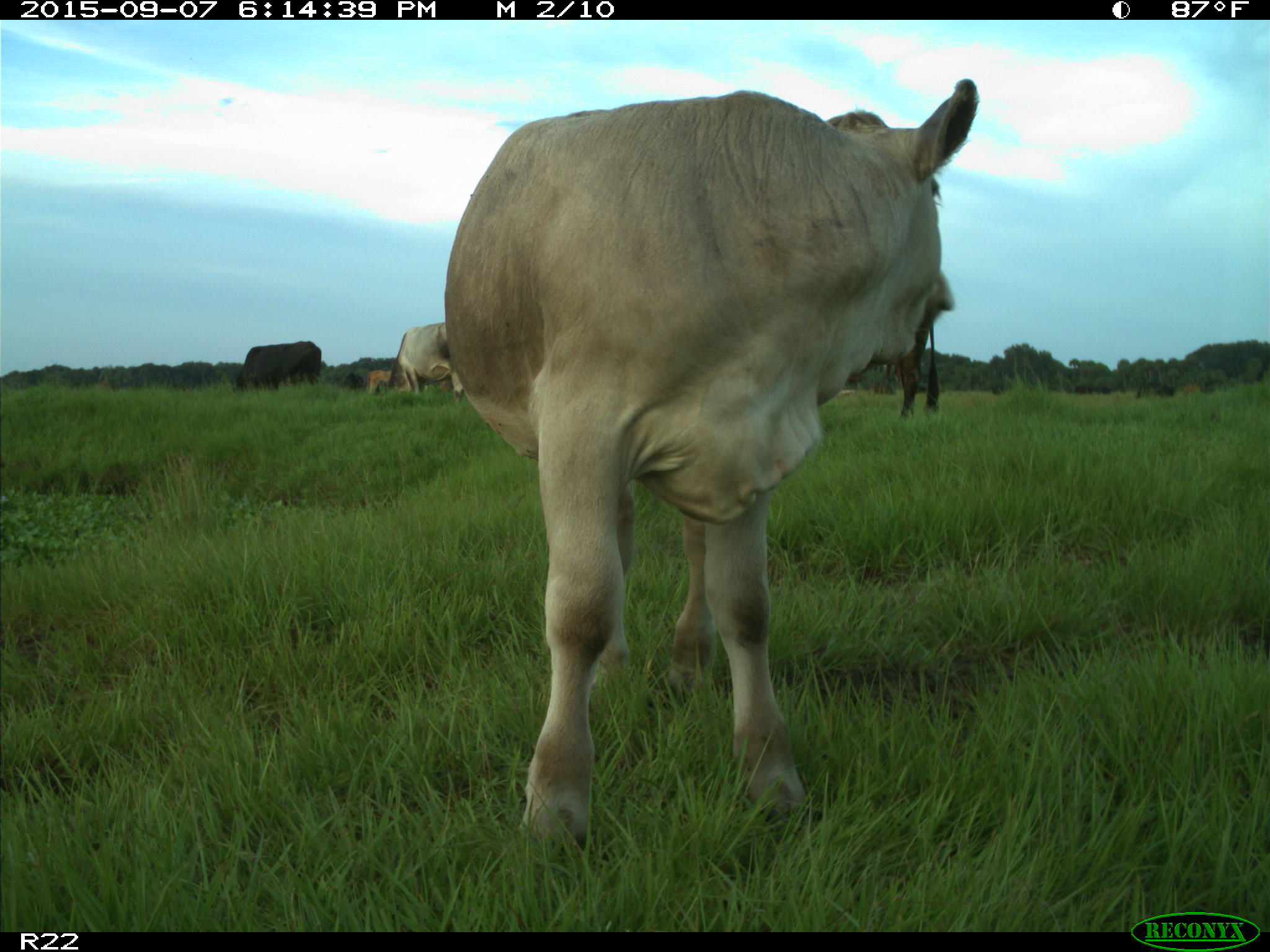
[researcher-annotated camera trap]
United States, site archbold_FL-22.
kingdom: Animalia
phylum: Chordata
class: Mammalia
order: Artiodactyla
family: Bovidae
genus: Bos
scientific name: Bos taurus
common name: domestic cow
Bos taurus (domestic cow).